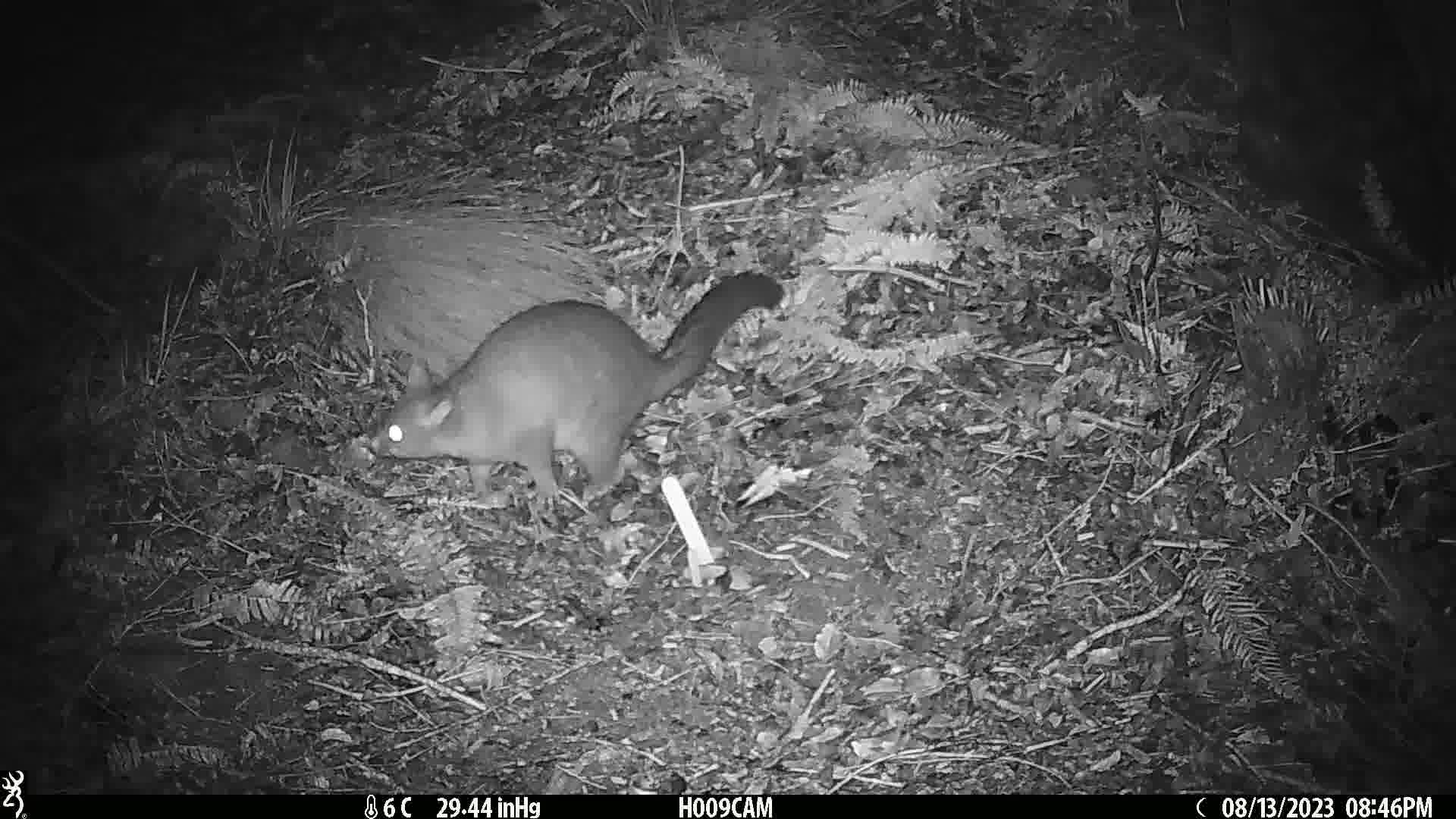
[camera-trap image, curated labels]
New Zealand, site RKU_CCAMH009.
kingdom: Animalia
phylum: Chordata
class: Mammalia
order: Diprotodontia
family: Phalangeridae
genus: Trichosurus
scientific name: Trichosurus vulpecula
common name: common brushtail possum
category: possum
Possum (common brushtail possum) (Trichosurus vulpecula).